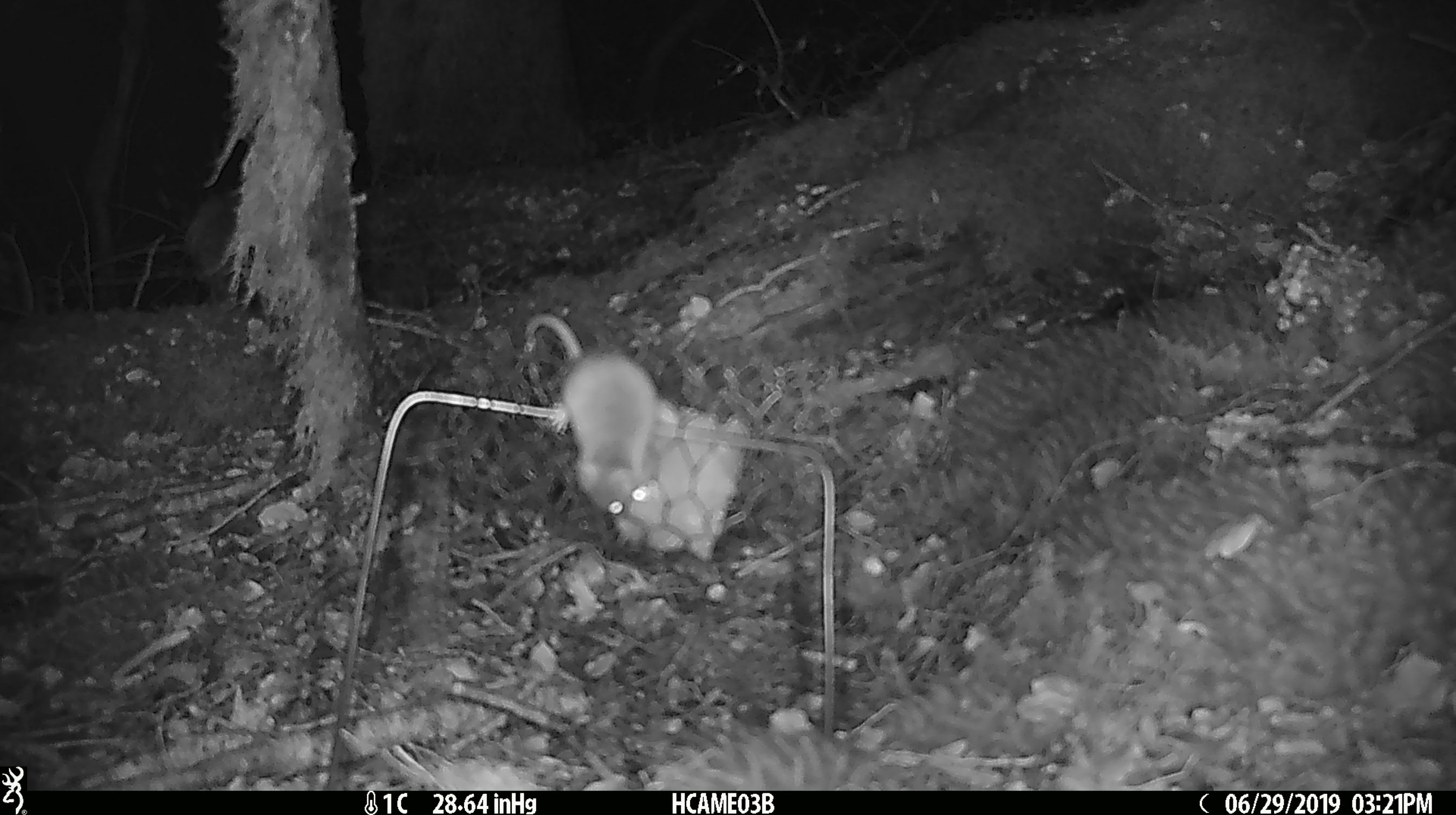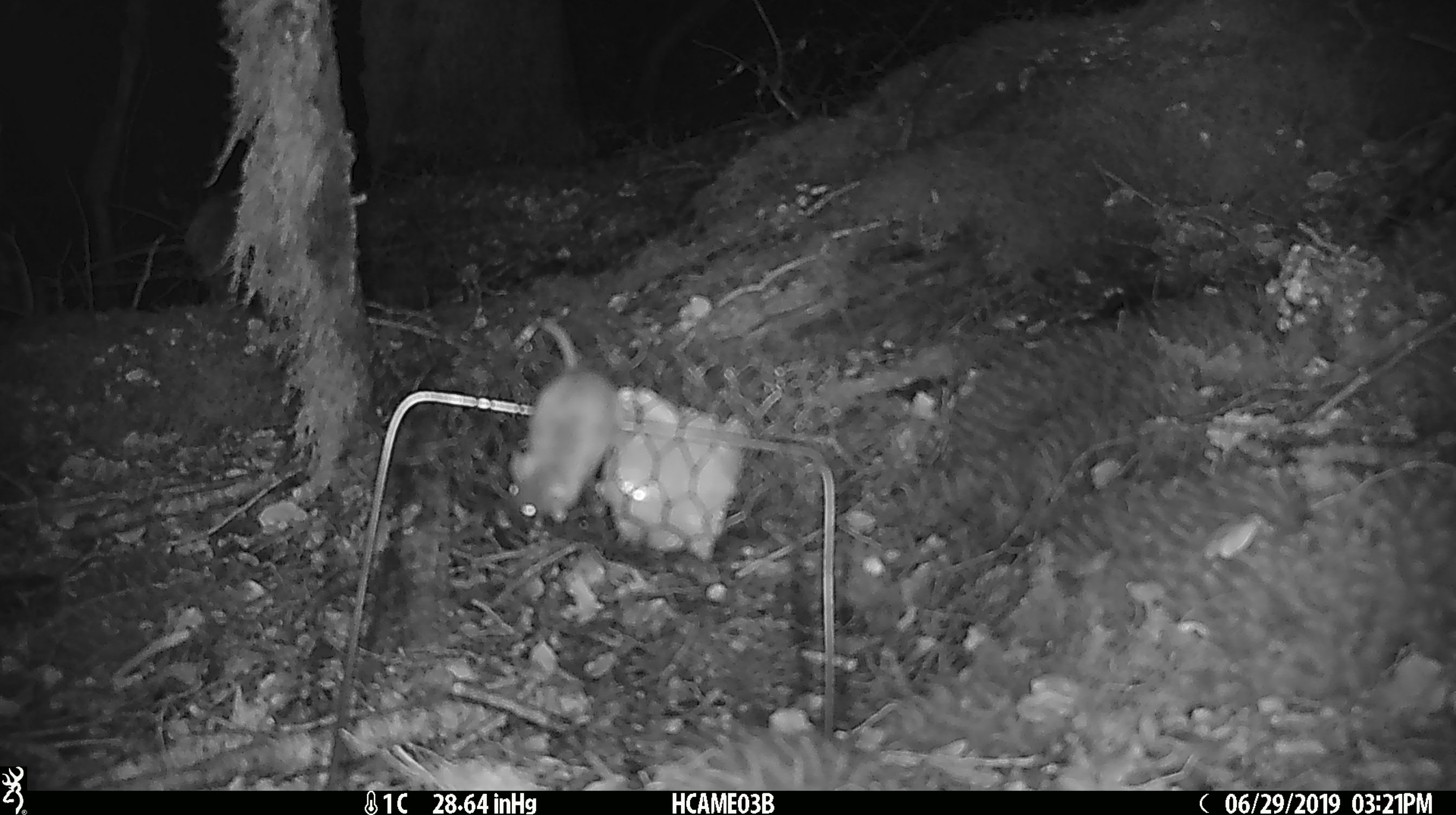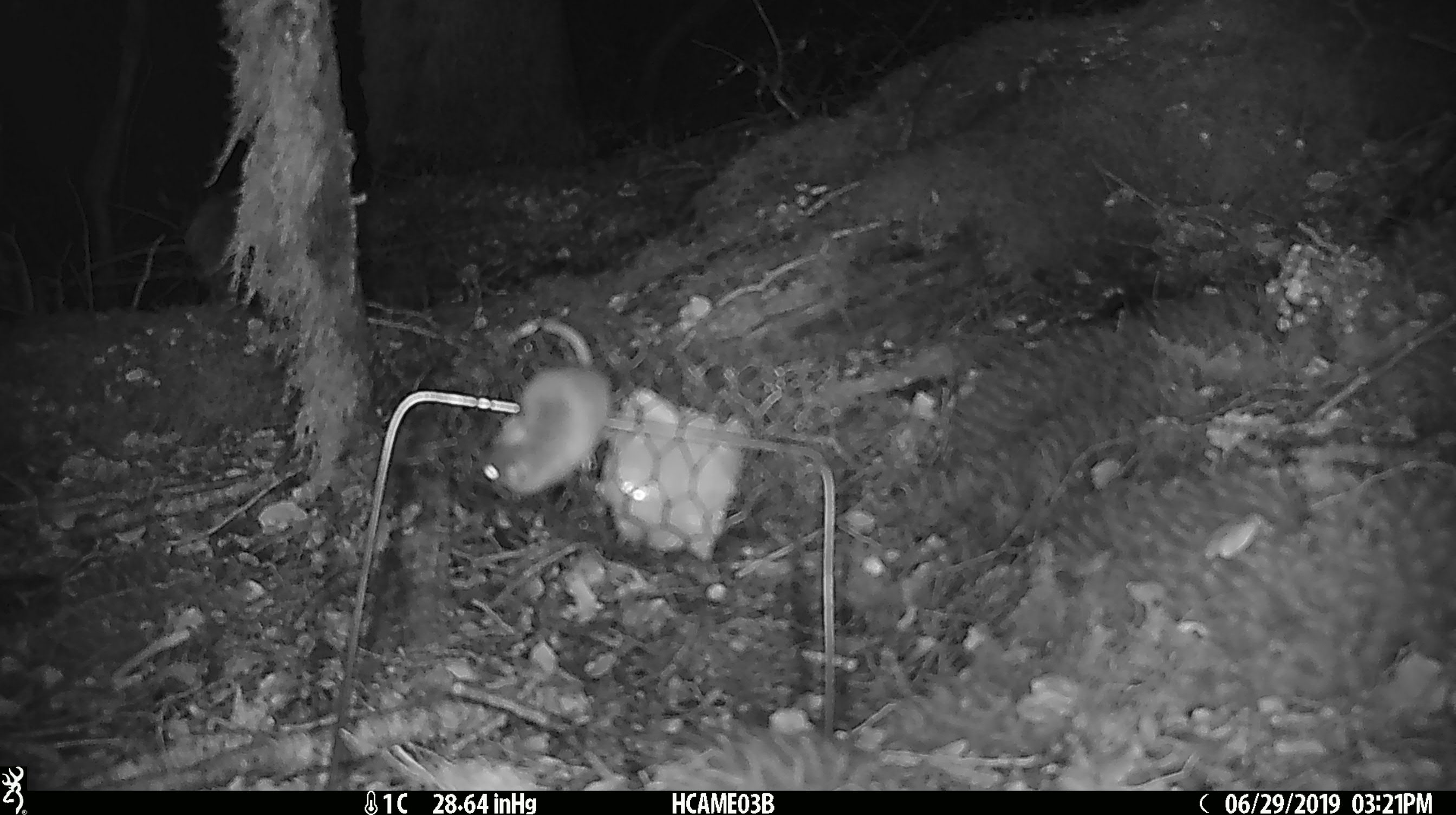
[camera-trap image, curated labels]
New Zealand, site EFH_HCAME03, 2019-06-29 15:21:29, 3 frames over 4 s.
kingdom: Animalia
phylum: Chordata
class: Mammalia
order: Rodentia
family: Muridae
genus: Mus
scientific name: Mus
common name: mouse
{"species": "mouse (Mus)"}